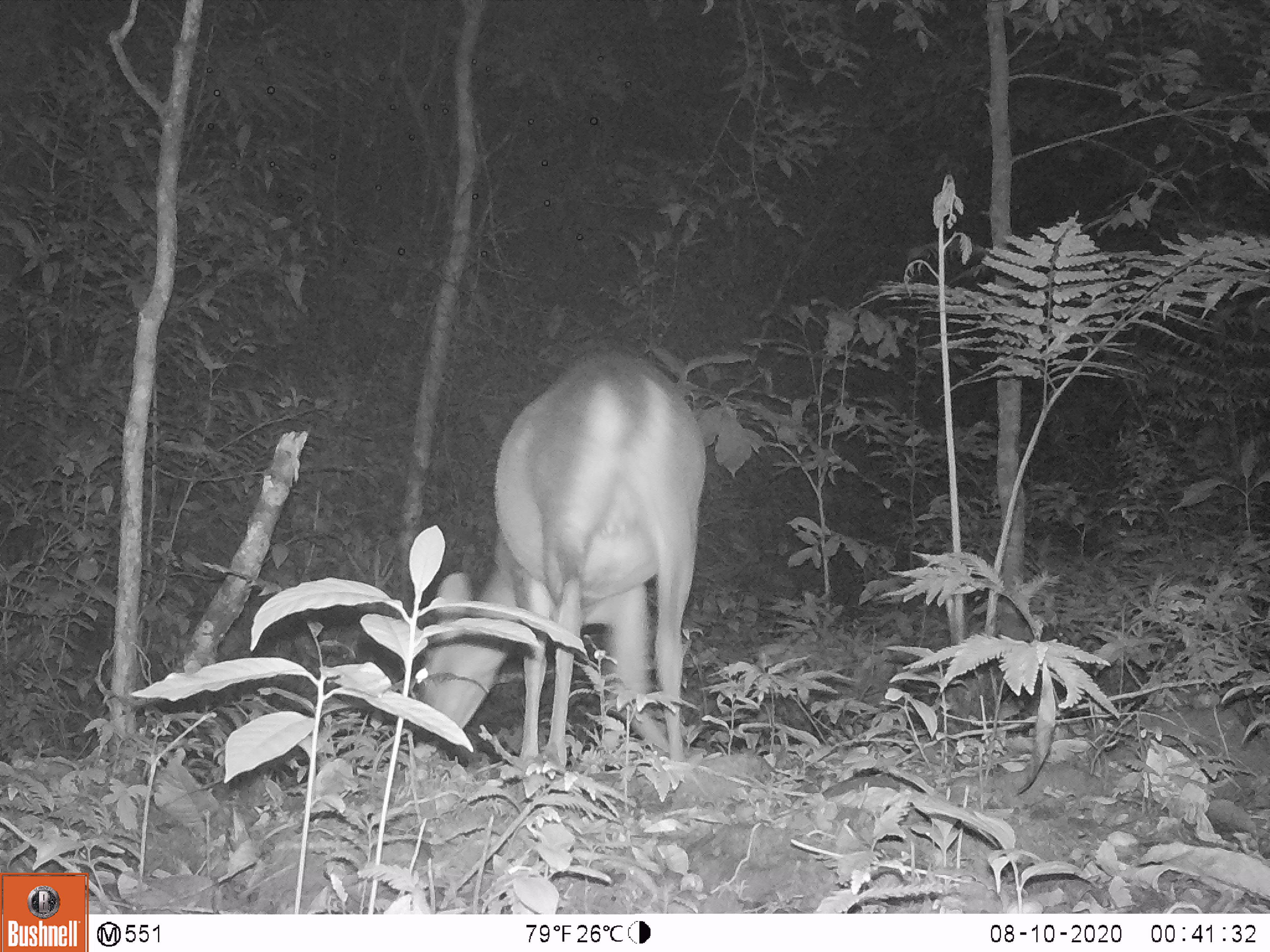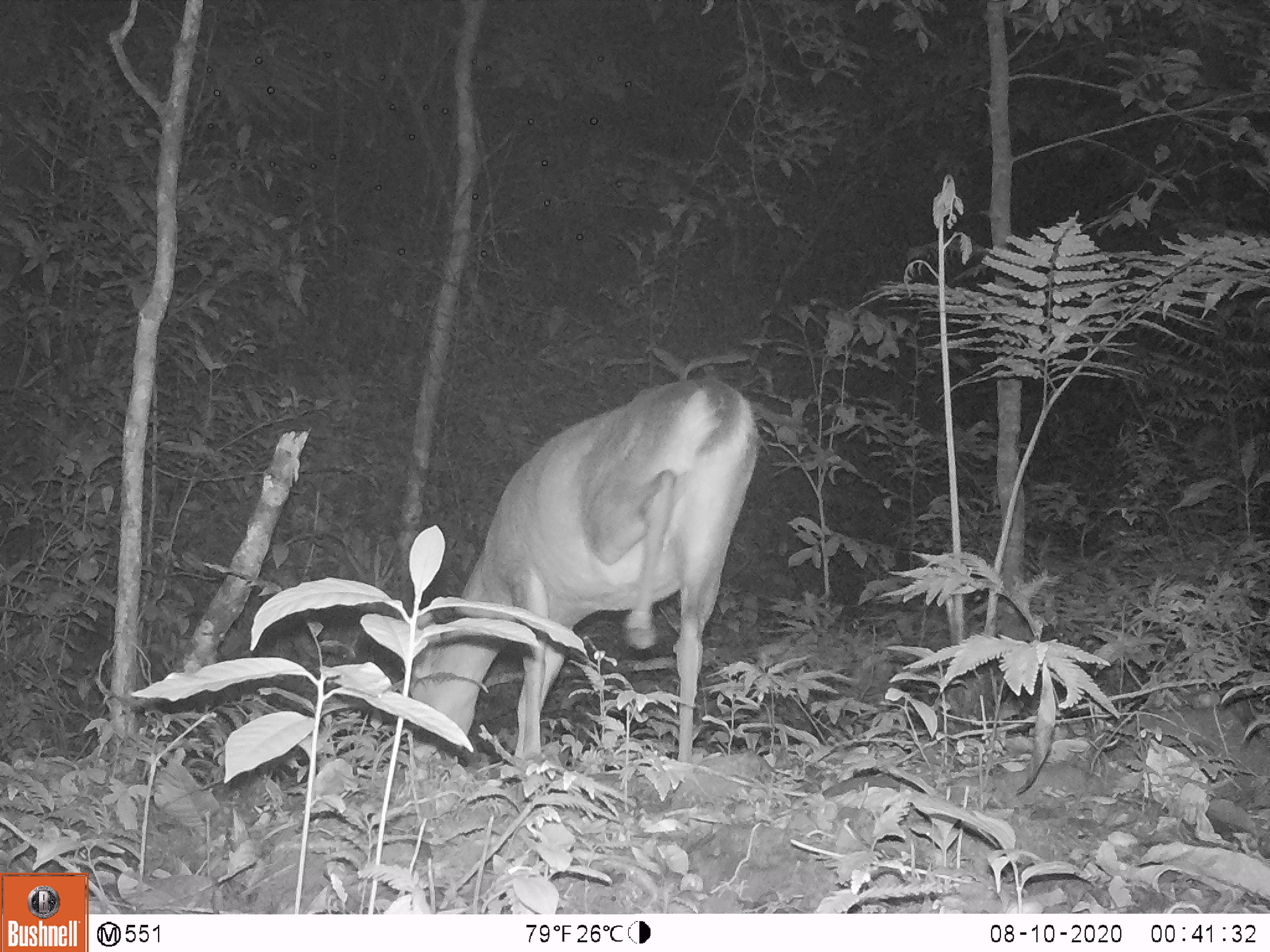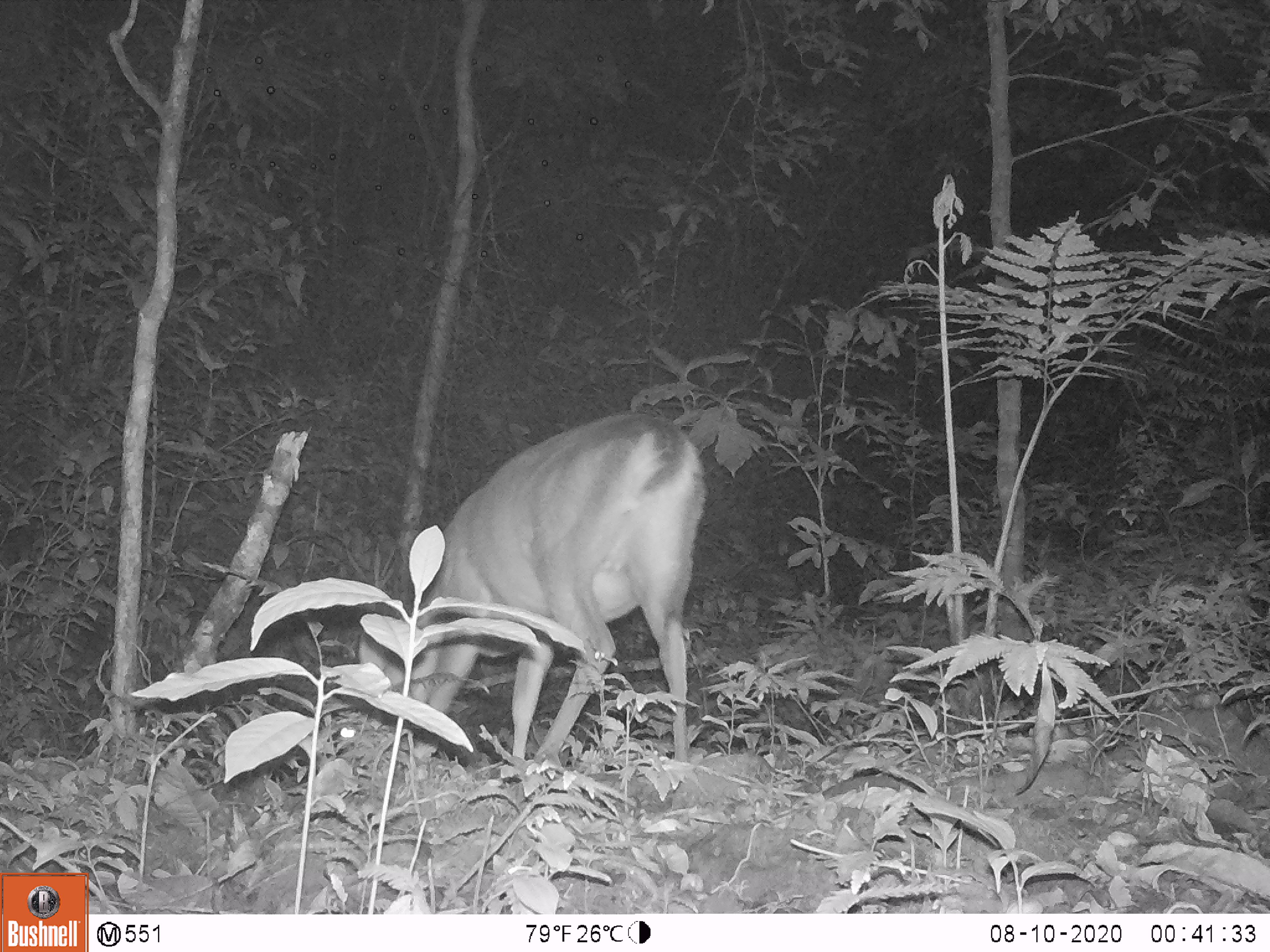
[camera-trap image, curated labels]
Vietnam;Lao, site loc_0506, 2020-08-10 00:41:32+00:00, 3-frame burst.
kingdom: Animalia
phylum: Chordata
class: Mammalia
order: Artiodactyla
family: Cervidae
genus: Muntiacus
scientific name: Muntiacus vuquangensis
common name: large-antlered muntjac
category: large antlered muntjac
Large antlered muntjac (large-antlered muntjac) (Muntiacus vuquangensis). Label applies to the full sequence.